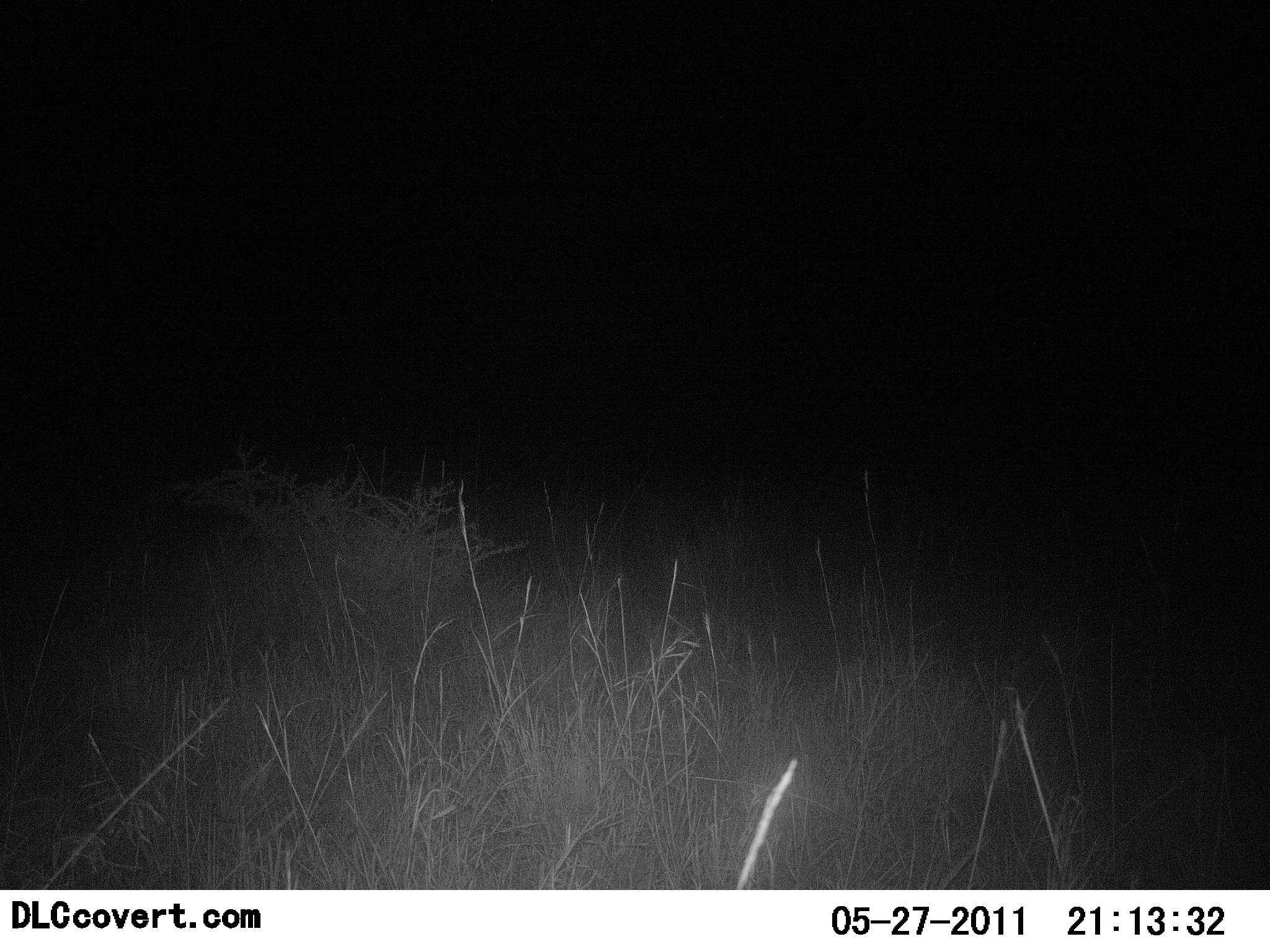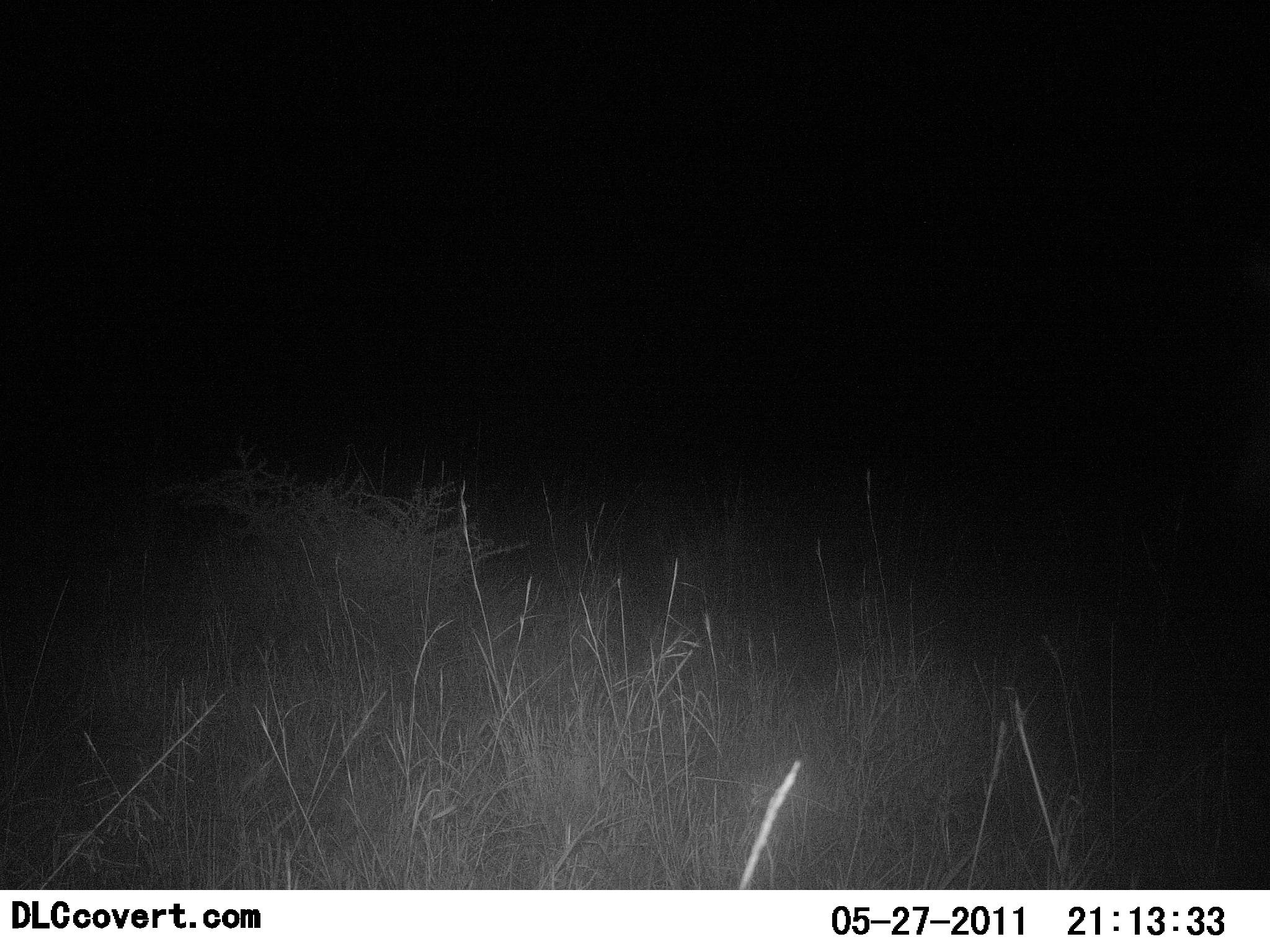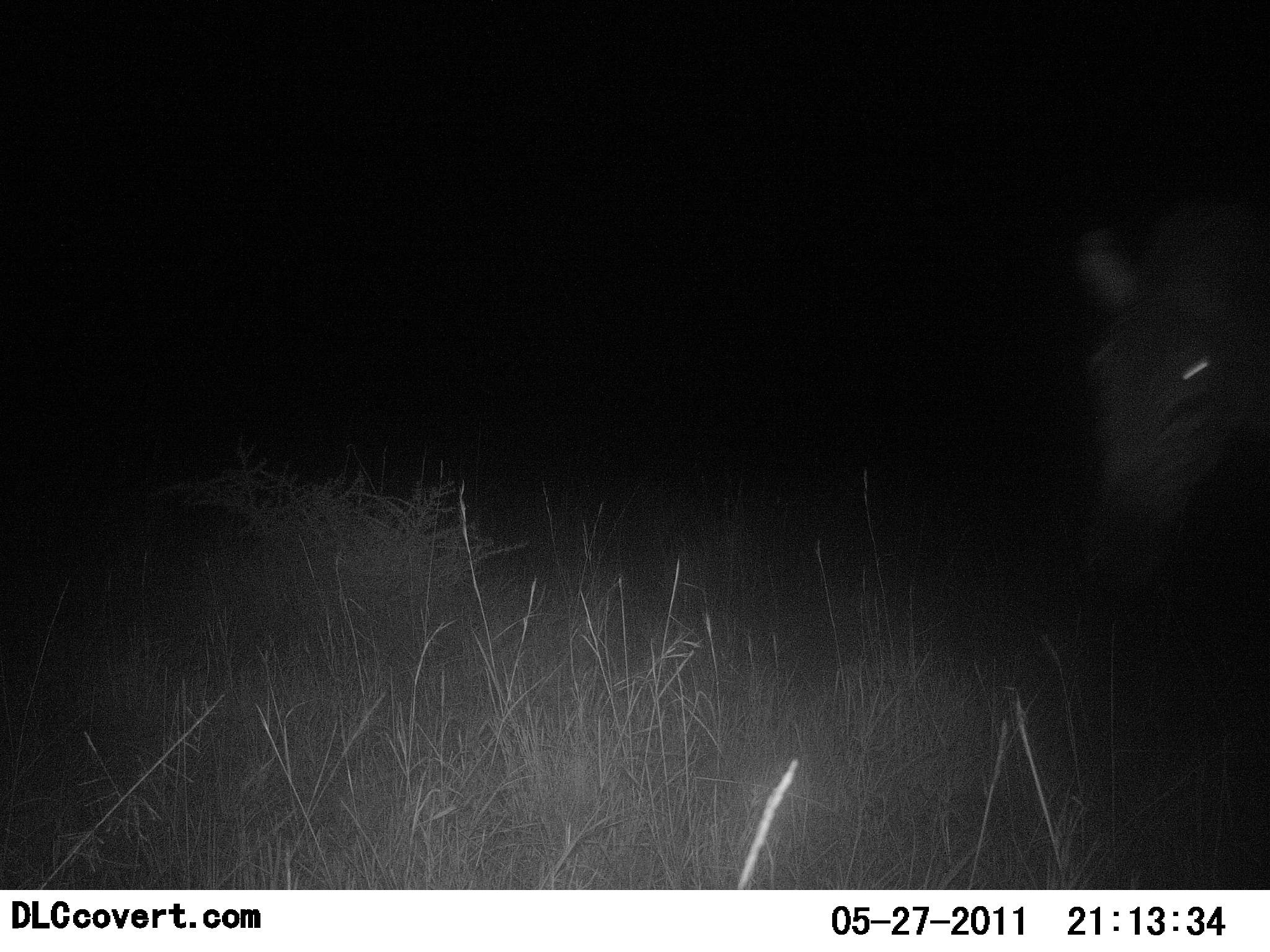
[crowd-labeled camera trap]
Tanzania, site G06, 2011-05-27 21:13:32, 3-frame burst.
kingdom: Animalia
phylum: Chordata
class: Mammalia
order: Perissodactyla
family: Equidae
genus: Equus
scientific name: Equus quagga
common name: plains zebra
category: zebra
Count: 1.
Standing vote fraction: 0%.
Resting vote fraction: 0%.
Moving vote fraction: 100%.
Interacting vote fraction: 0%.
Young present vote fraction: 0%.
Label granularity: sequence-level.